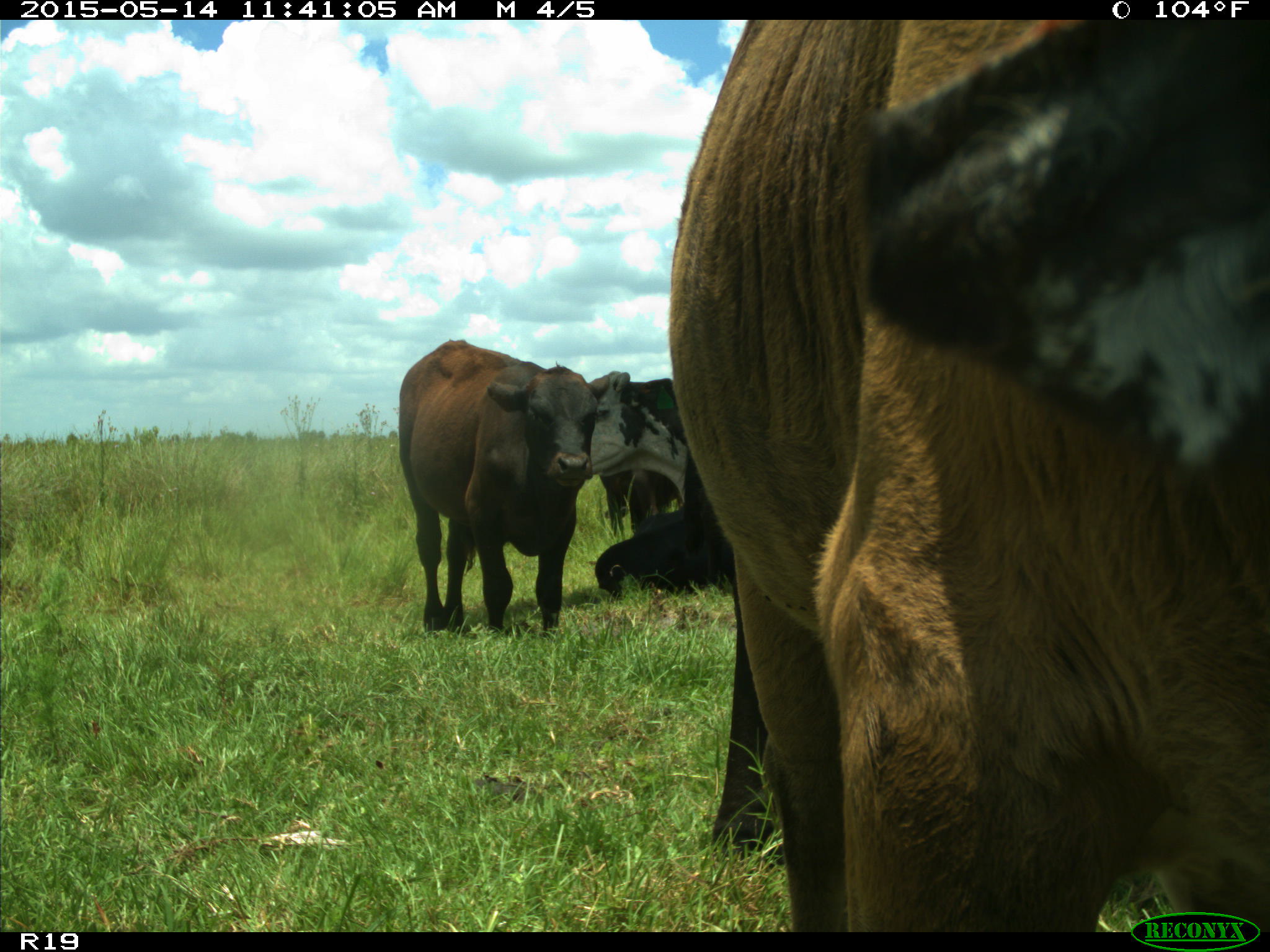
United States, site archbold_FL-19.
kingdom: Animalia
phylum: Chordata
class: Mammalia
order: Artiodactyla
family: Bovidae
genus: Bos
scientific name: Bos taurus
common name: domestic cow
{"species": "Bos taurus (domestic cow)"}